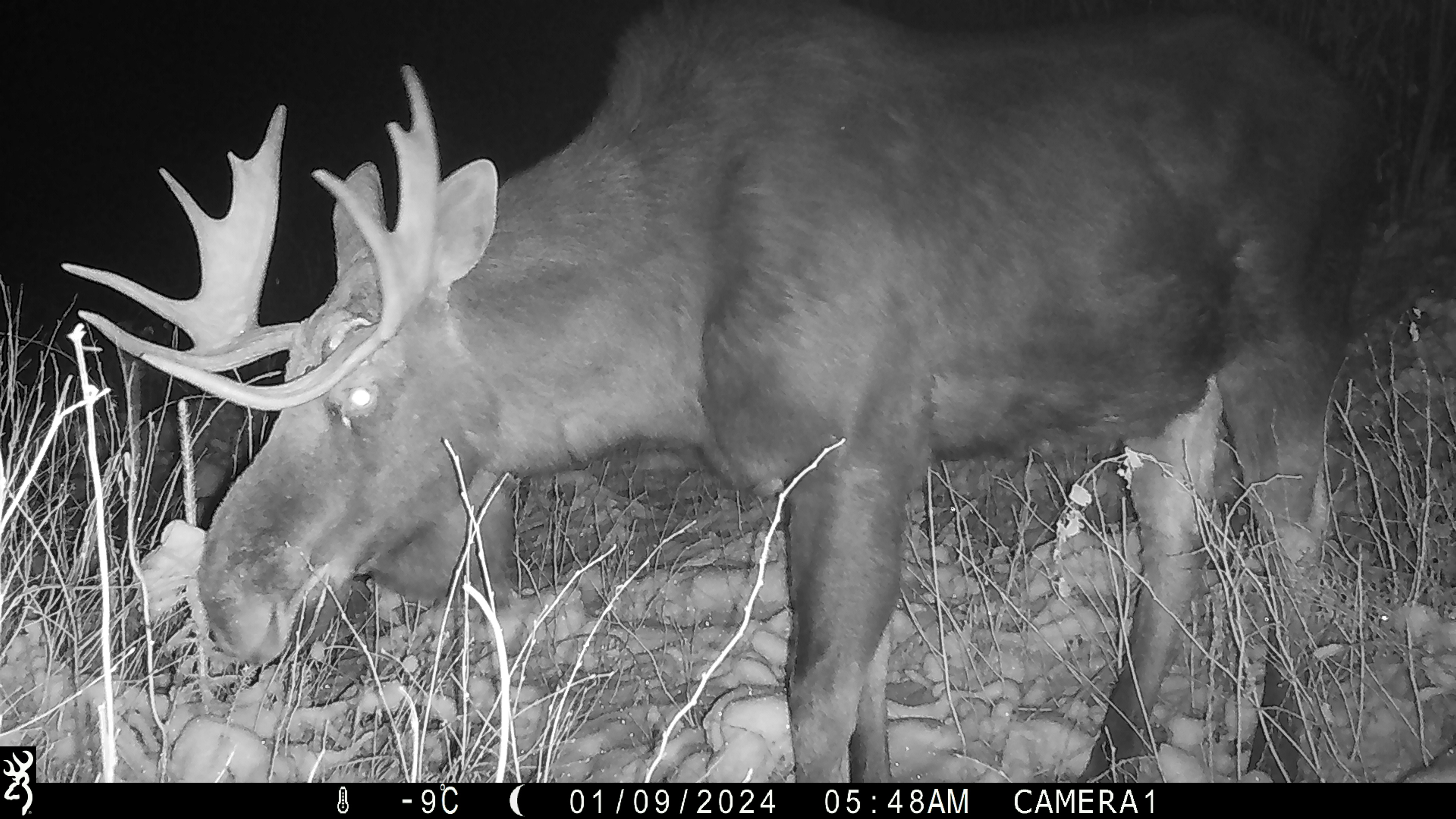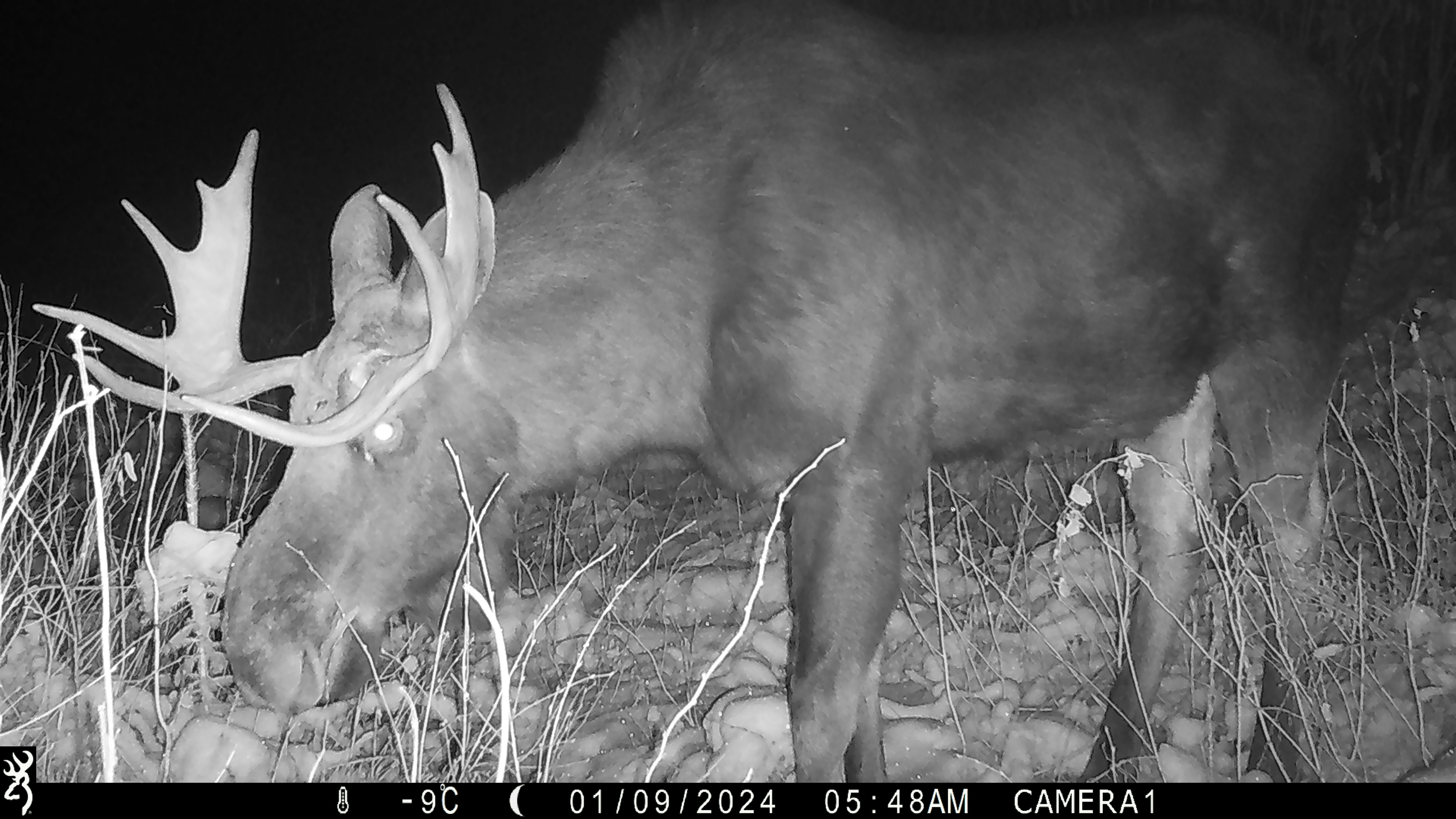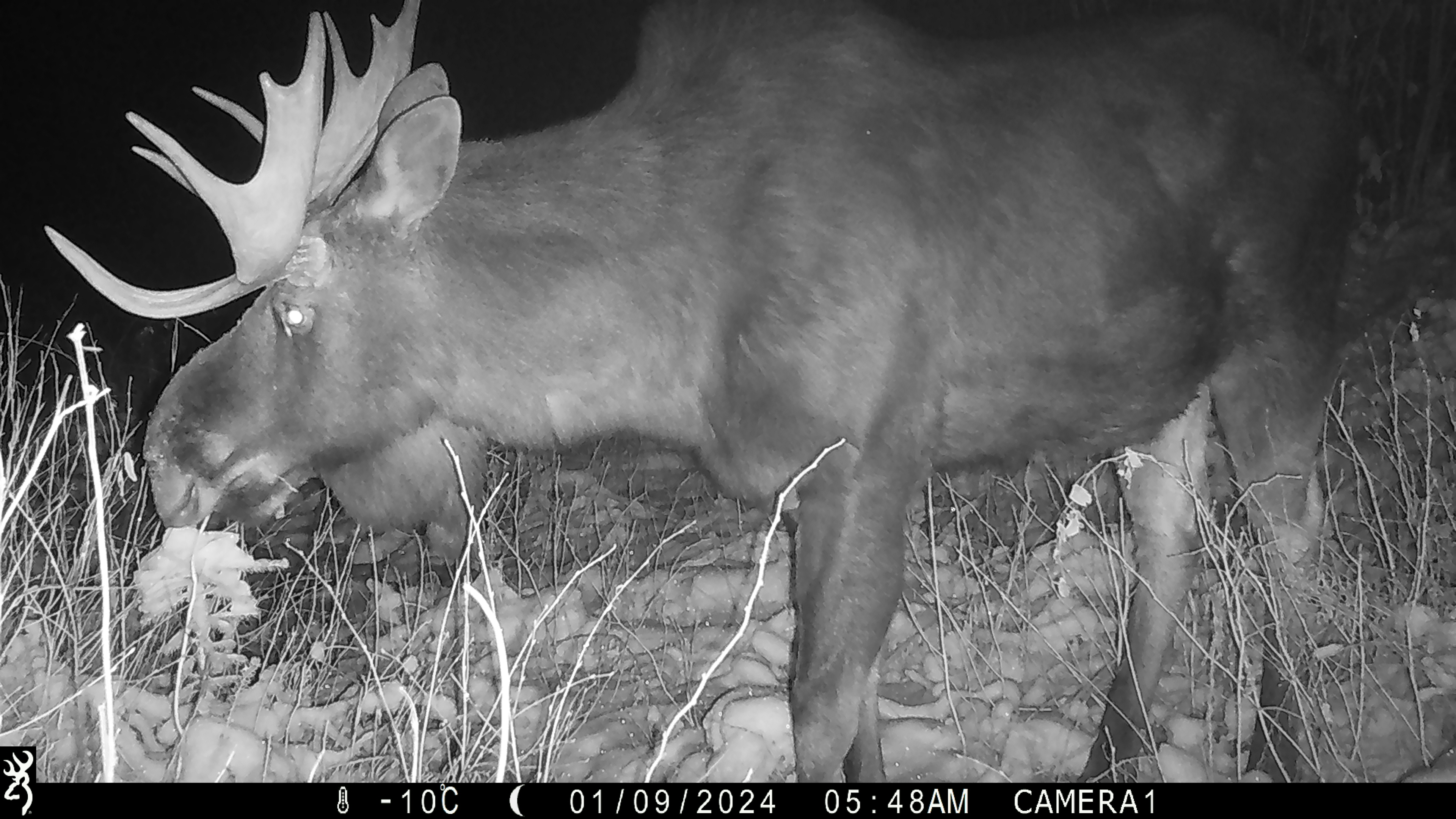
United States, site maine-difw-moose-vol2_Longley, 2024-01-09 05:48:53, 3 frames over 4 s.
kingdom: Animalia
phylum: Chordata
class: Mammalia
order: Artiodactyla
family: Cervidae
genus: Alces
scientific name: Alces alces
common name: moose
Moose (Alces alces).